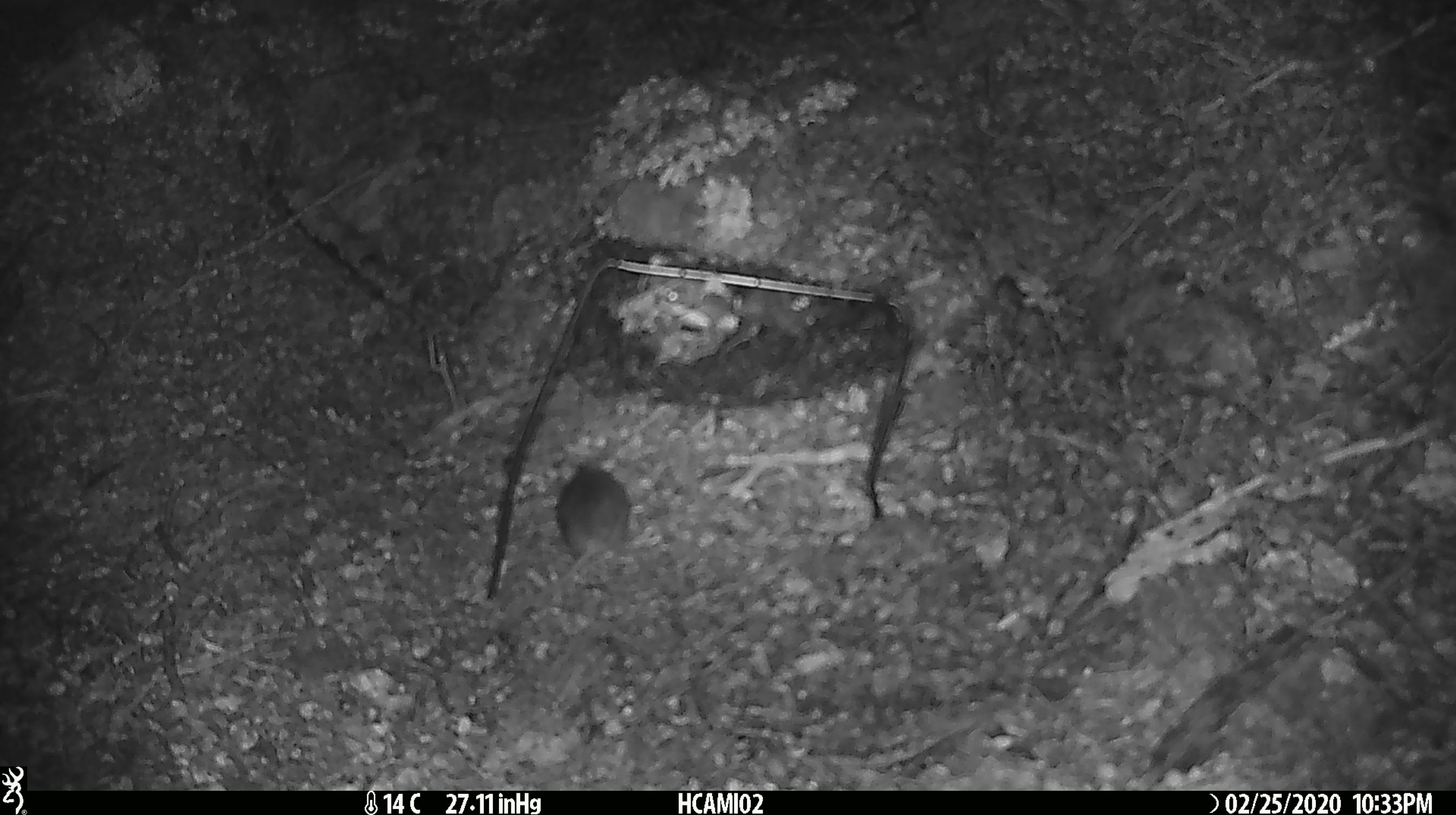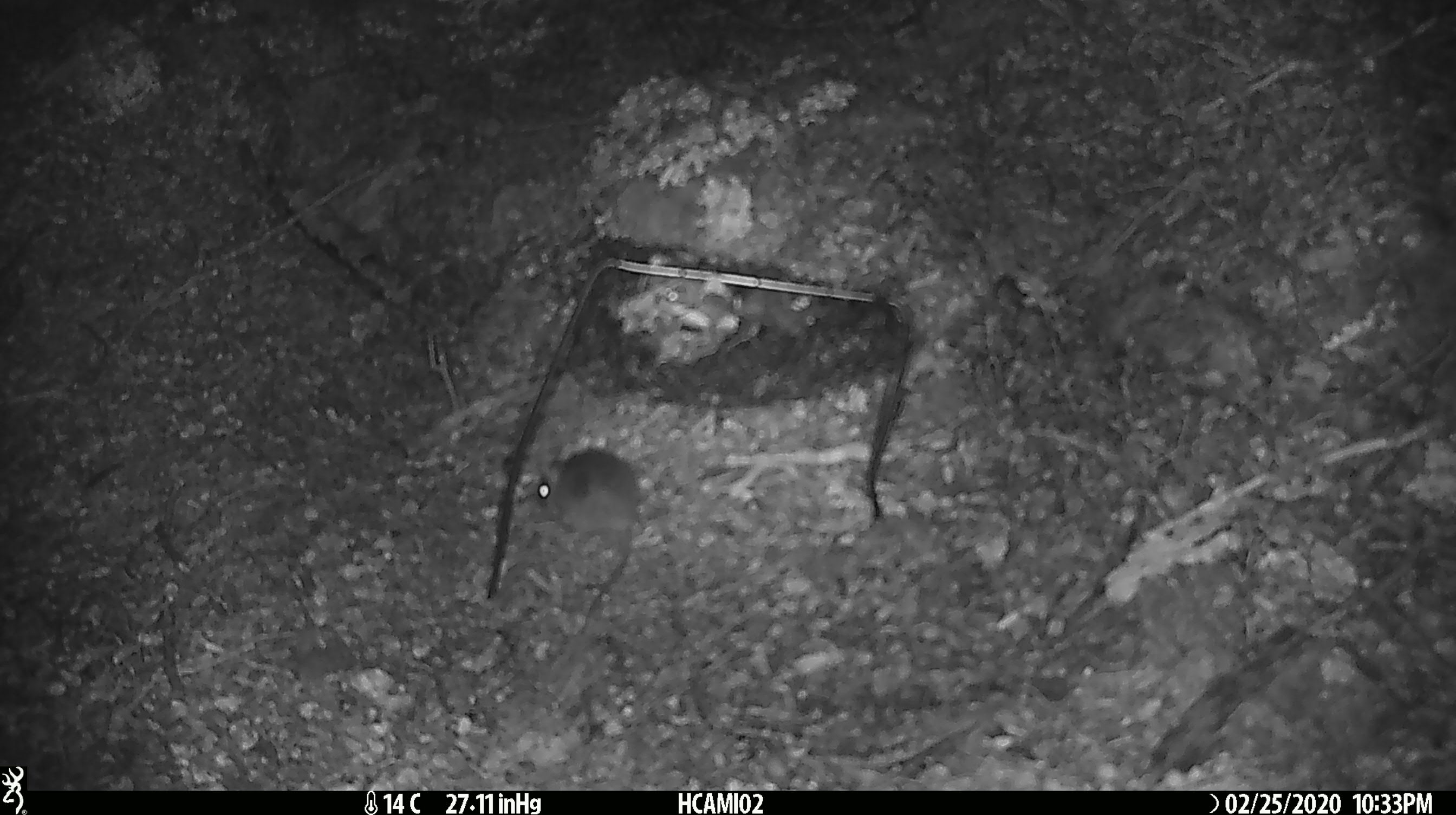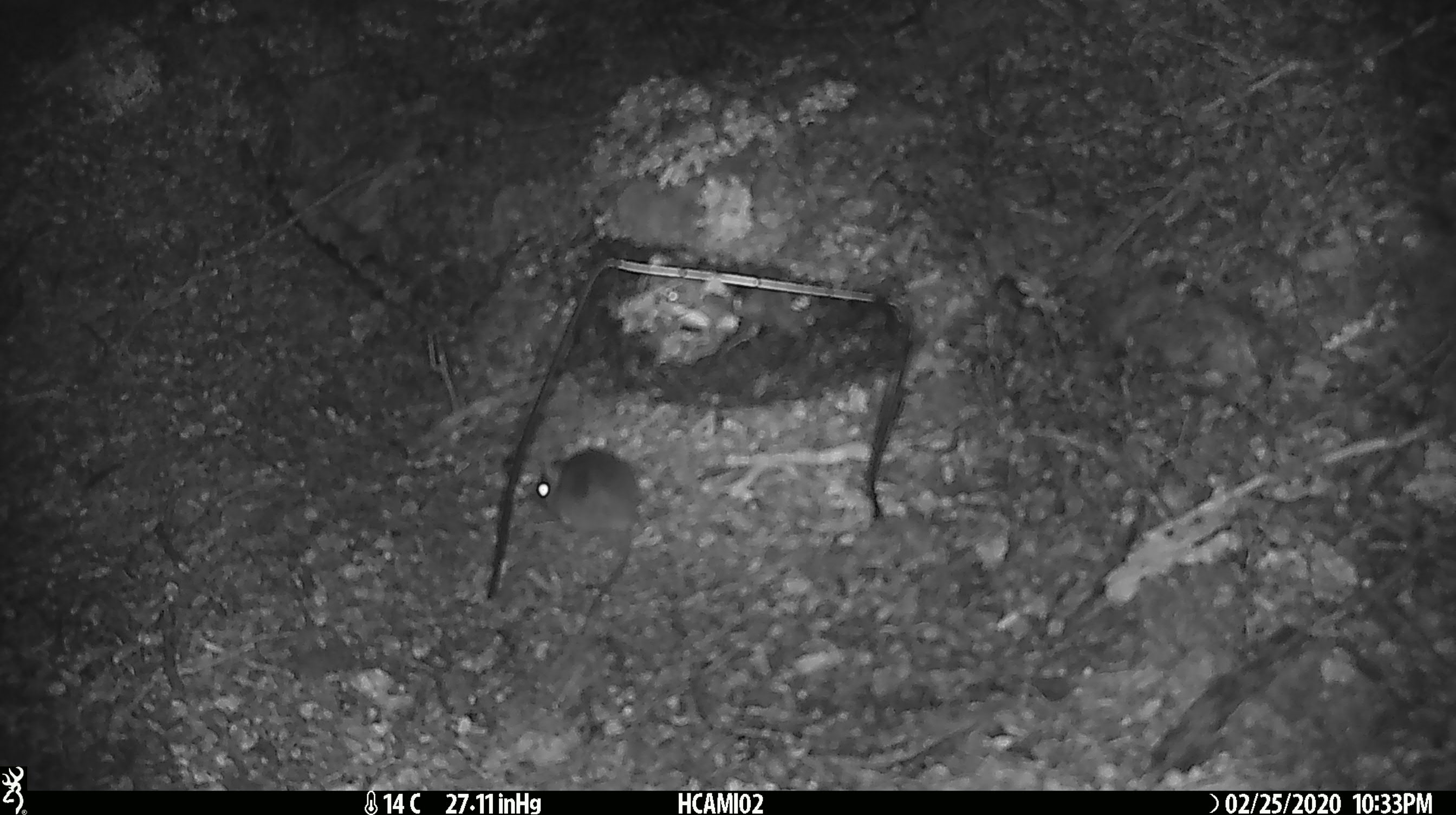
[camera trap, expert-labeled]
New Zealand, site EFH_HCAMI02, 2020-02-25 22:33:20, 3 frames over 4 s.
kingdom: Animalia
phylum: Chordata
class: Mammalia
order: Rodentia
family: Muridae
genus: Mus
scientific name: Mus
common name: mouse